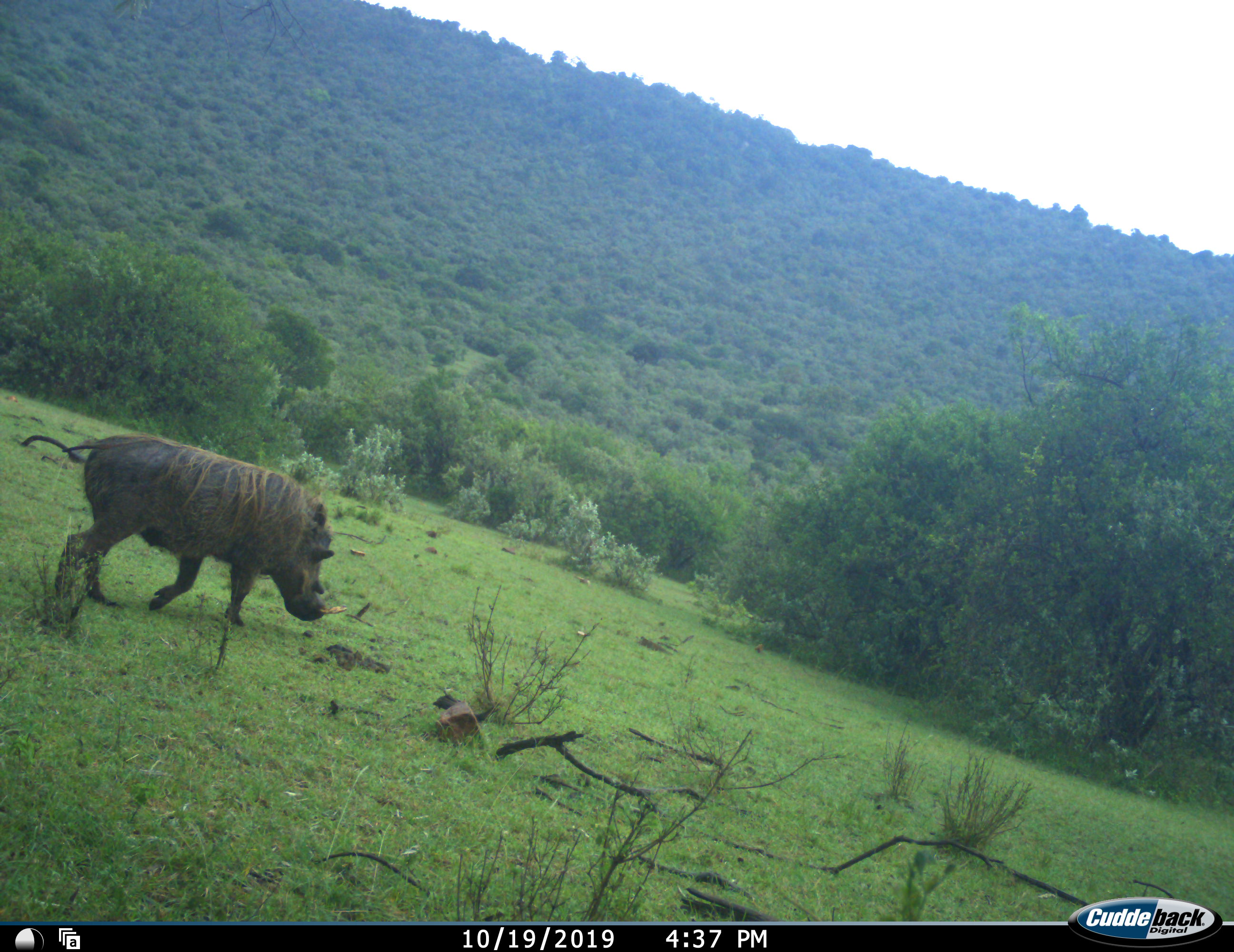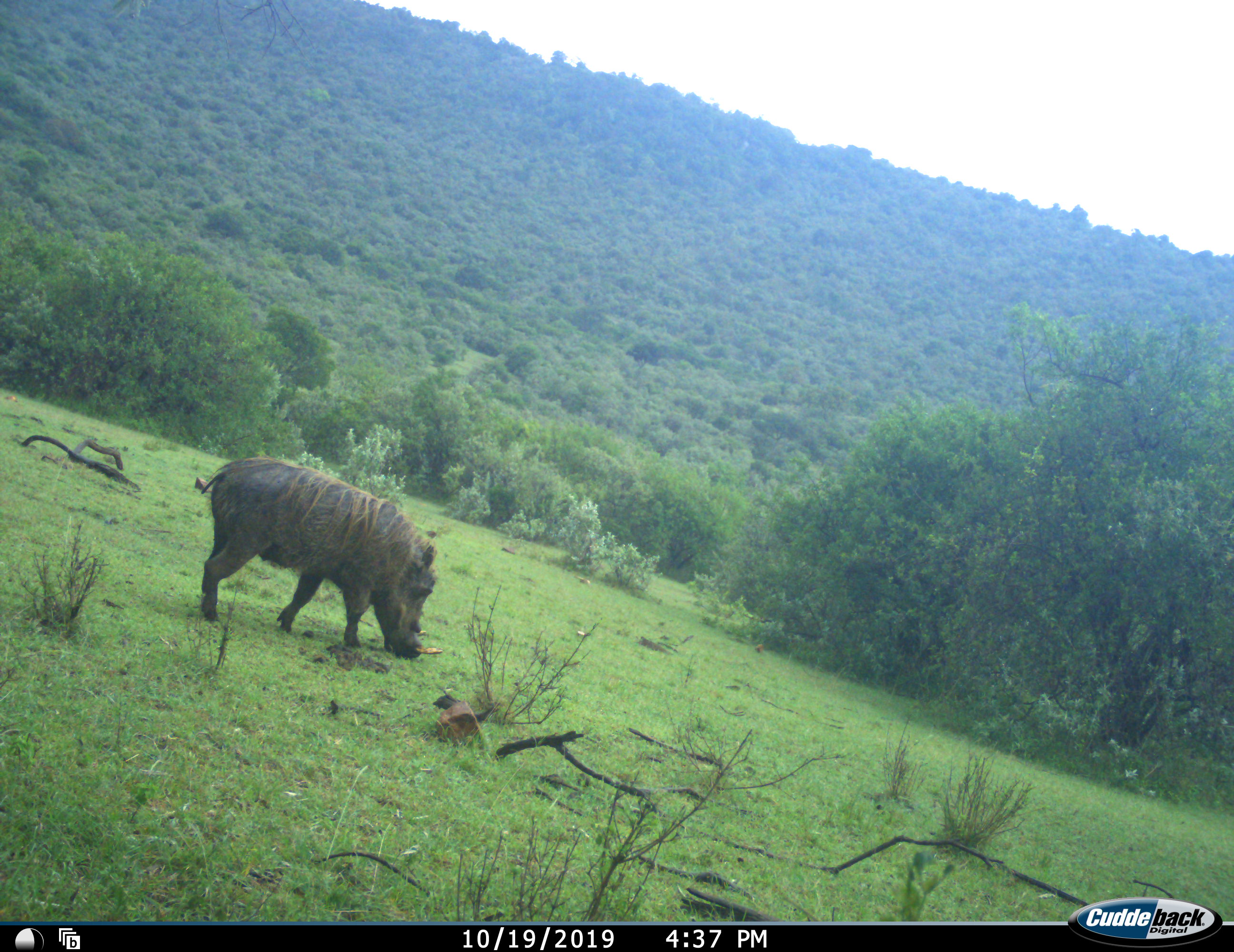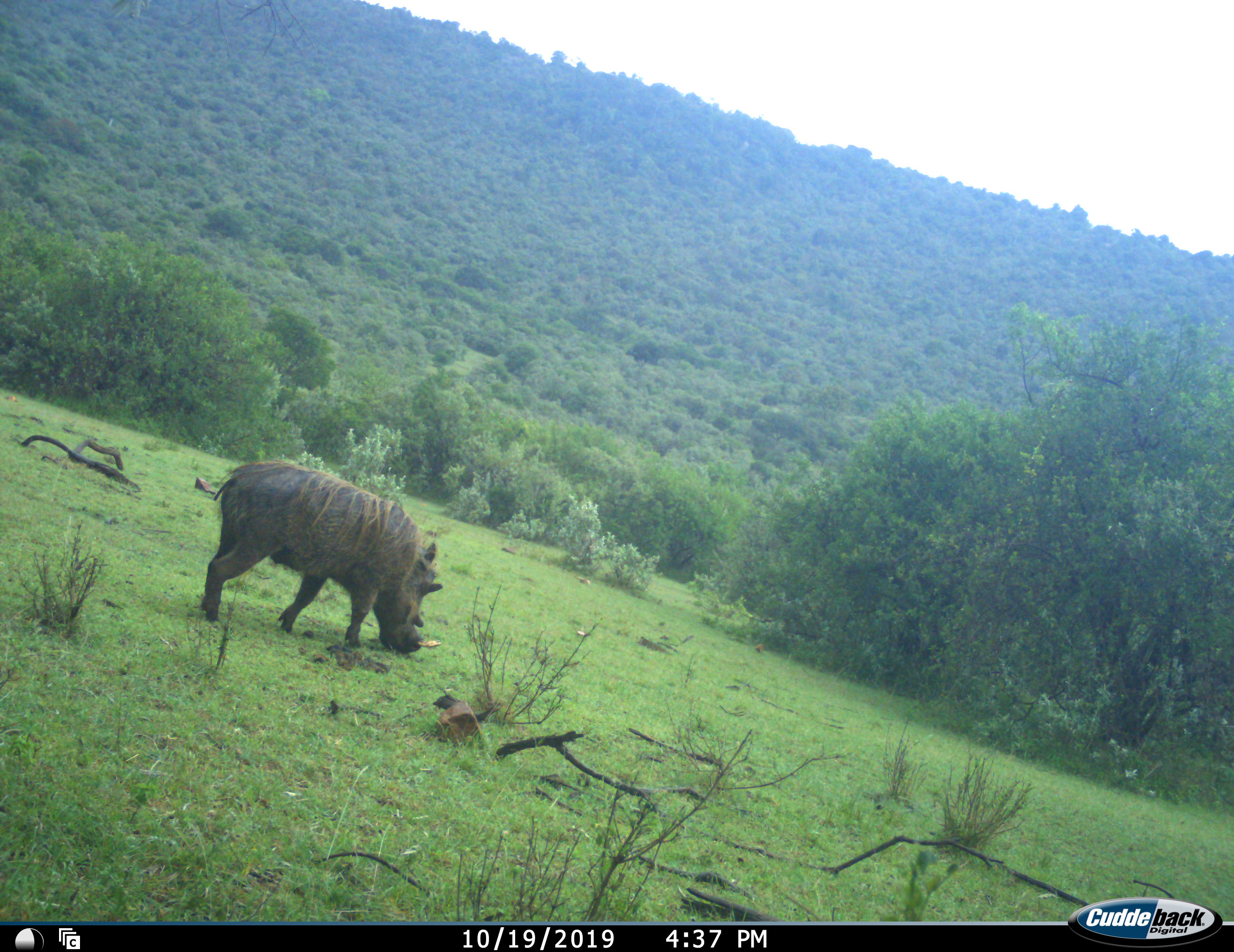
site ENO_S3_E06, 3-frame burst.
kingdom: Animalia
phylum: Chordata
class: Mammalia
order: Artiodactyla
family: Suidae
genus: Phacochoerus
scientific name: Phacochoerus africanus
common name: warthog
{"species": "warthog (Phacochoerus africanus)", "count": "1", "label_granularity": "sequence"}